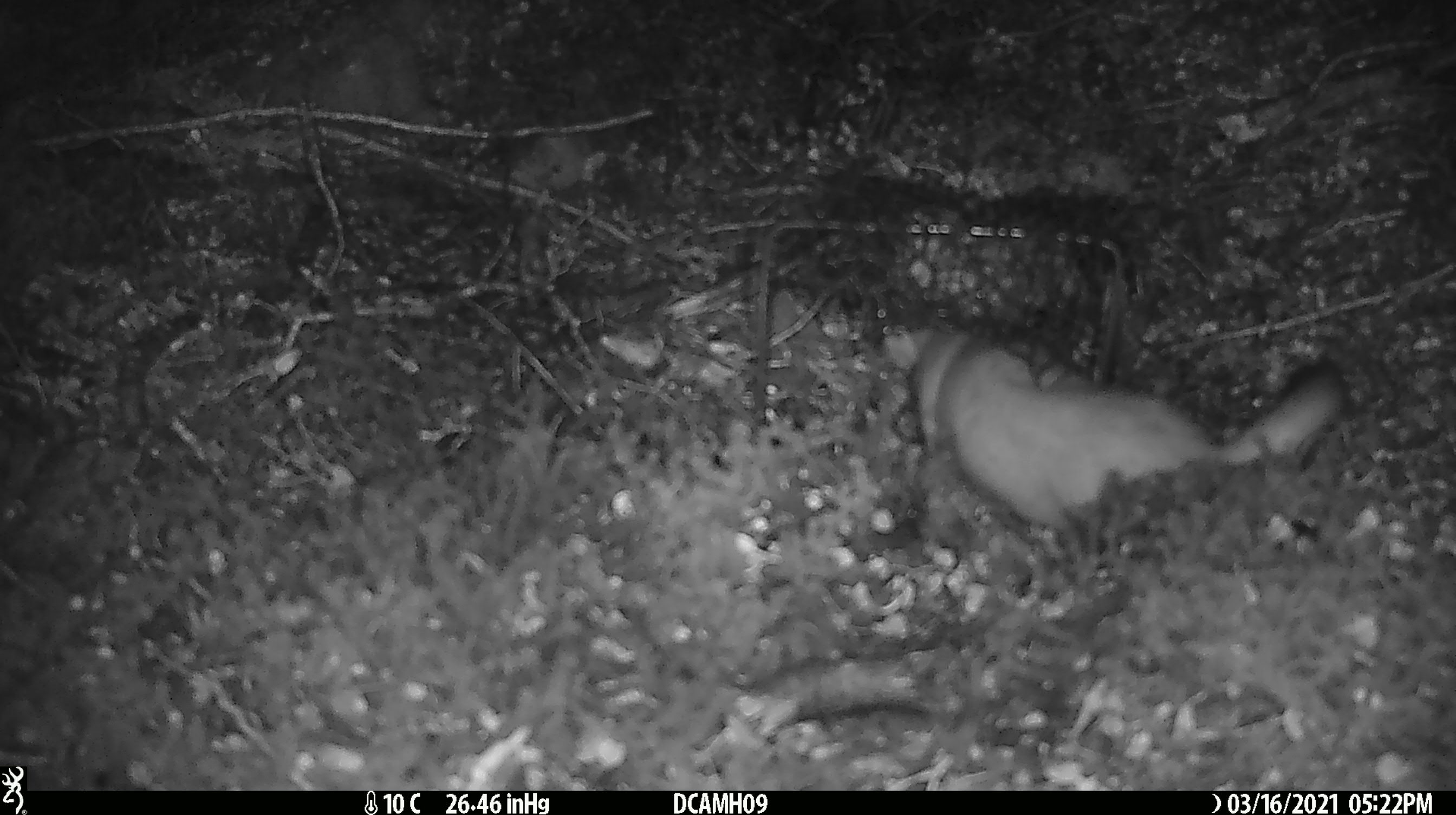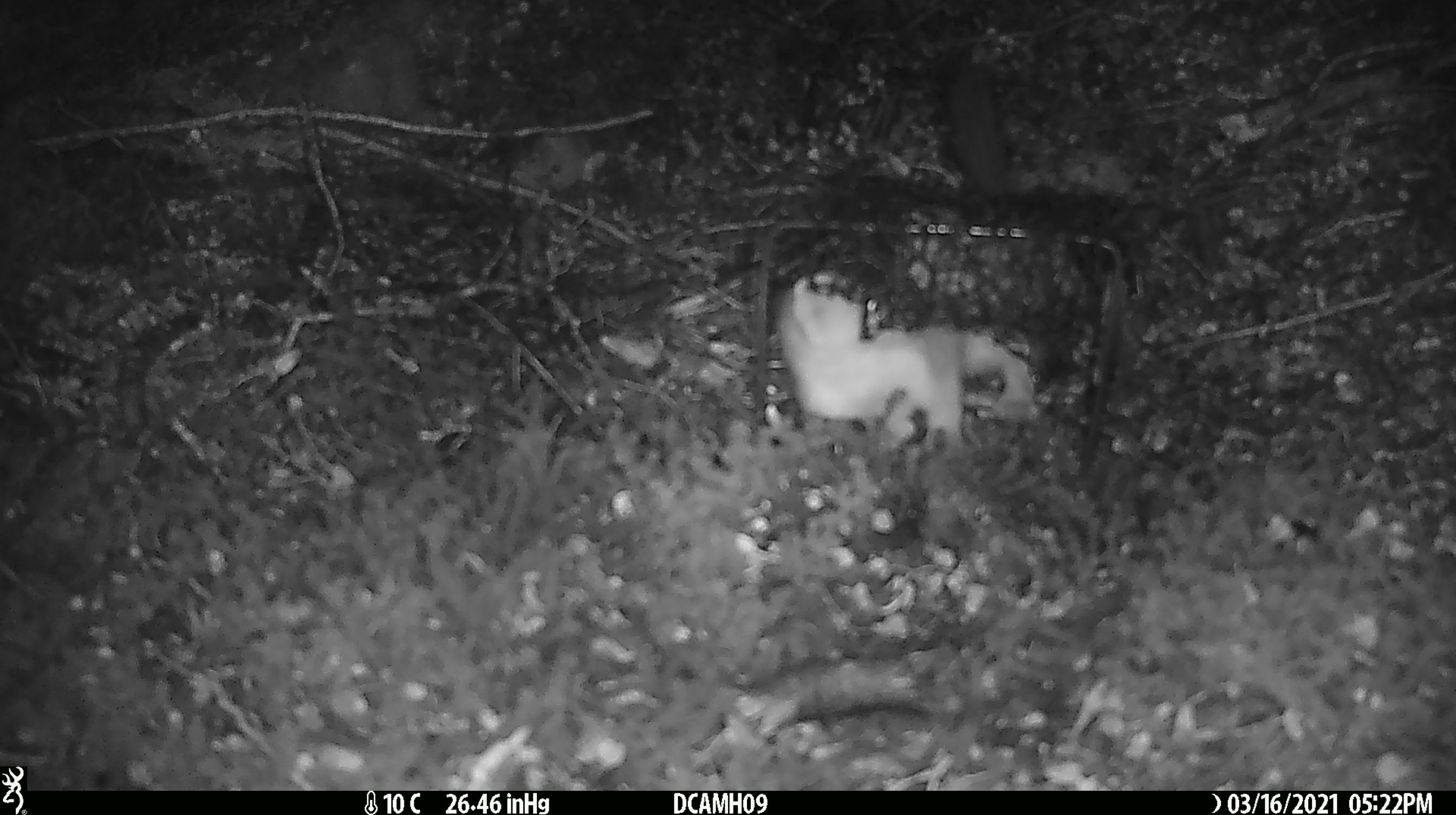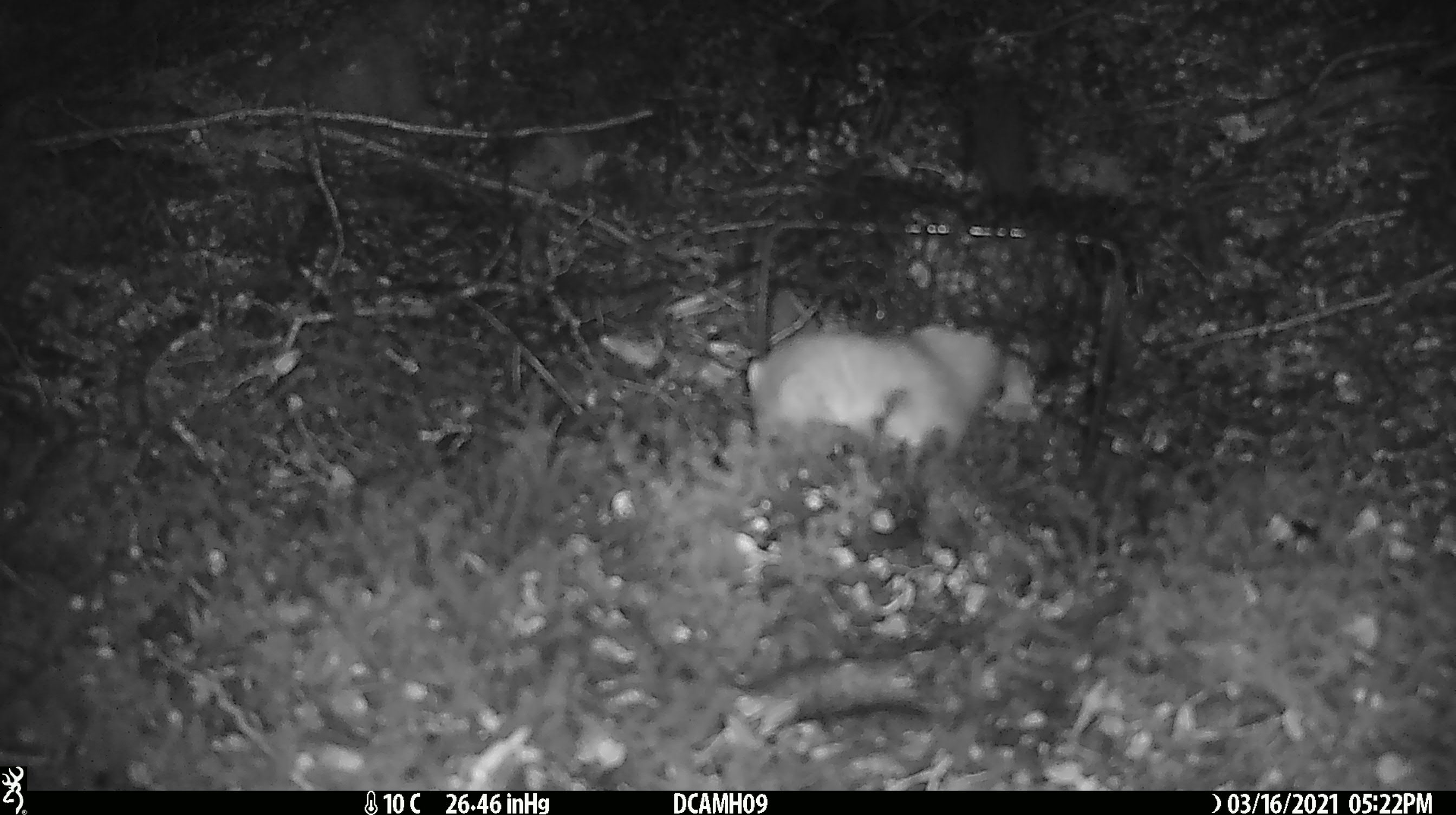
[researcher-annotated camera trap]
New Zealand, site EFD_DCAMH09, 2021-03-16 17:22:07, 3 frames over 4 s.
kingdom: Animalia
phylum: Chordata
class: Mammalia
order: Carnivora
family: Mustelidae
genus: Mustela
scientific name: Mustela erminea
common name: stoat